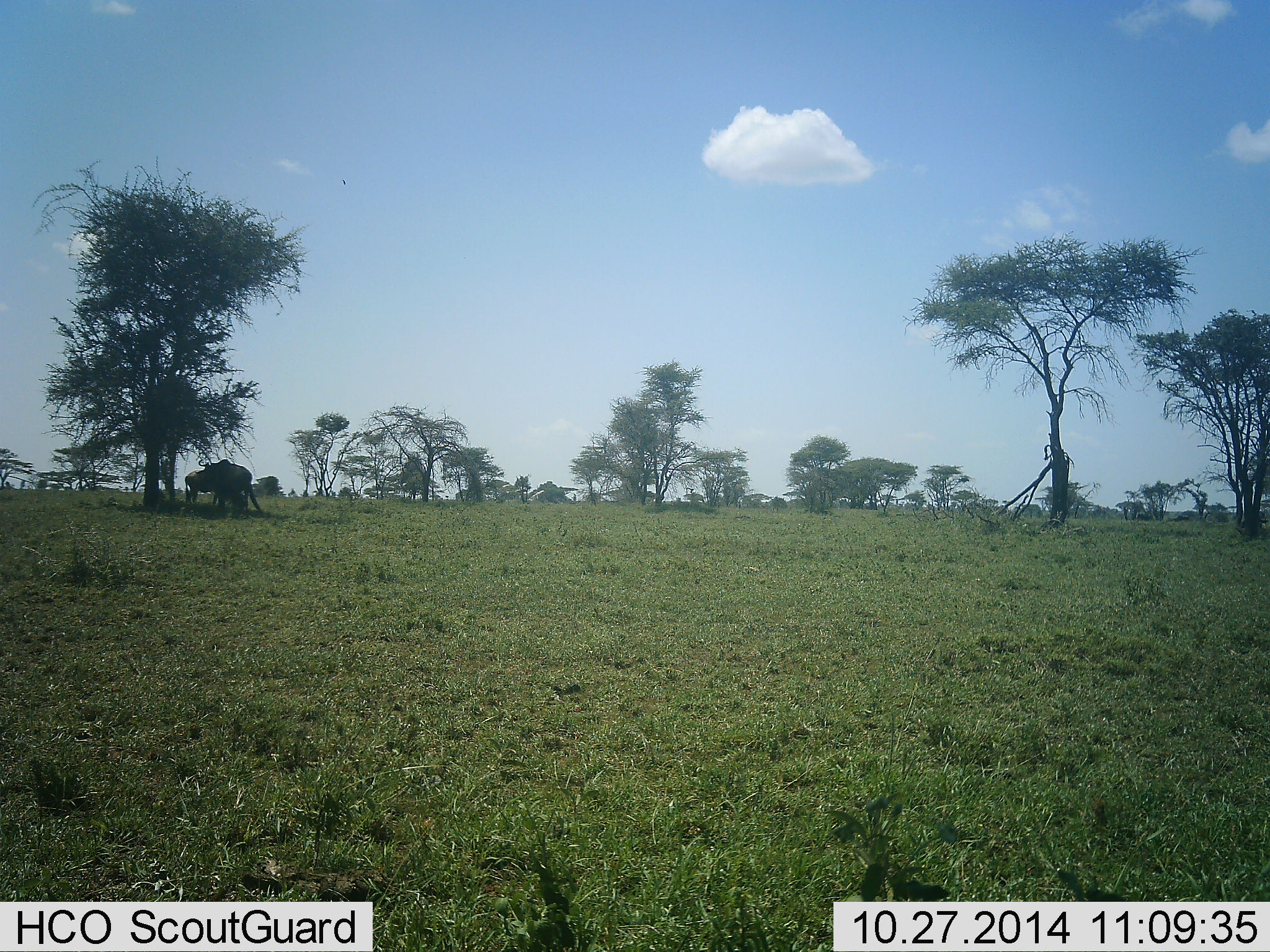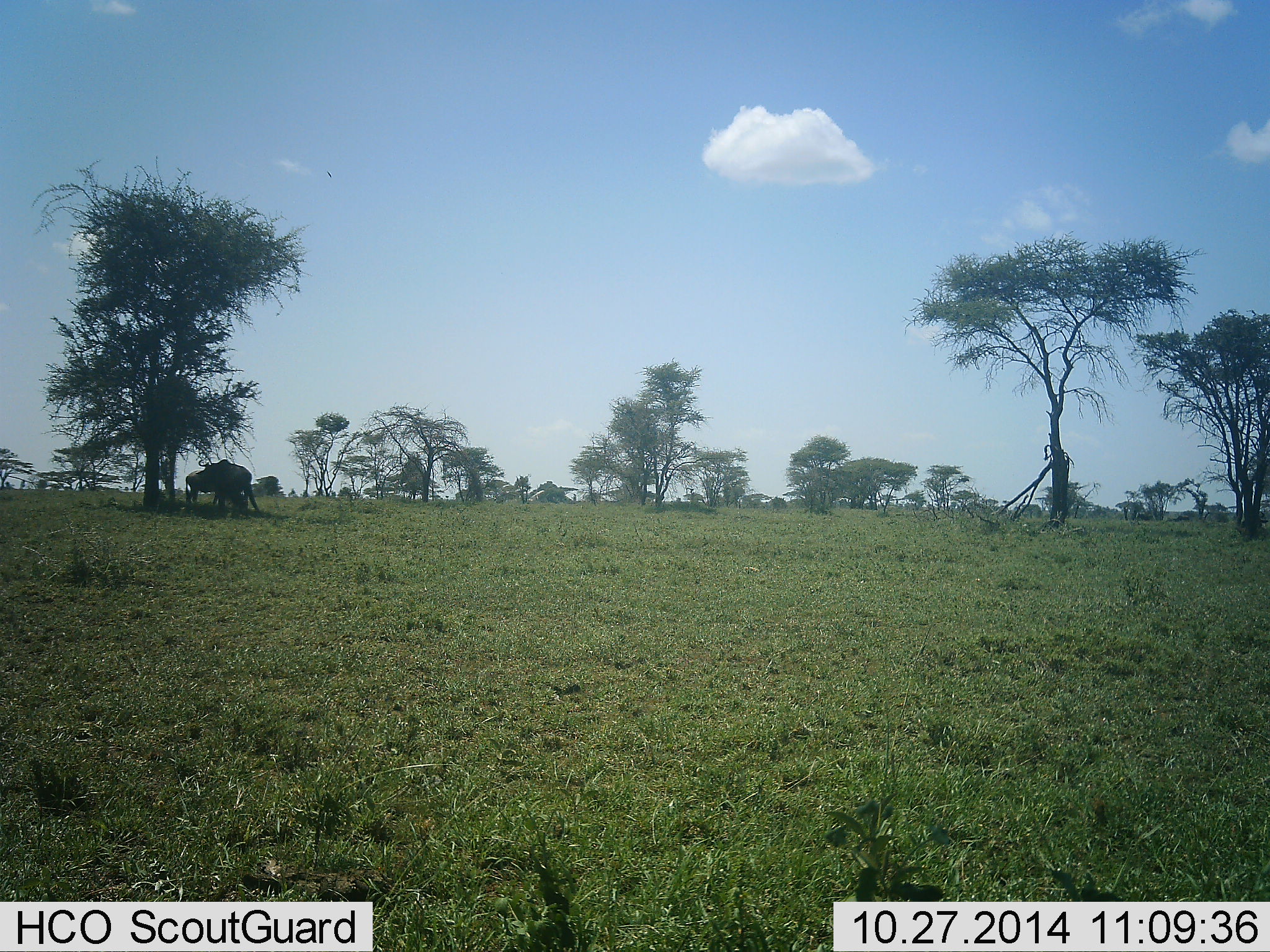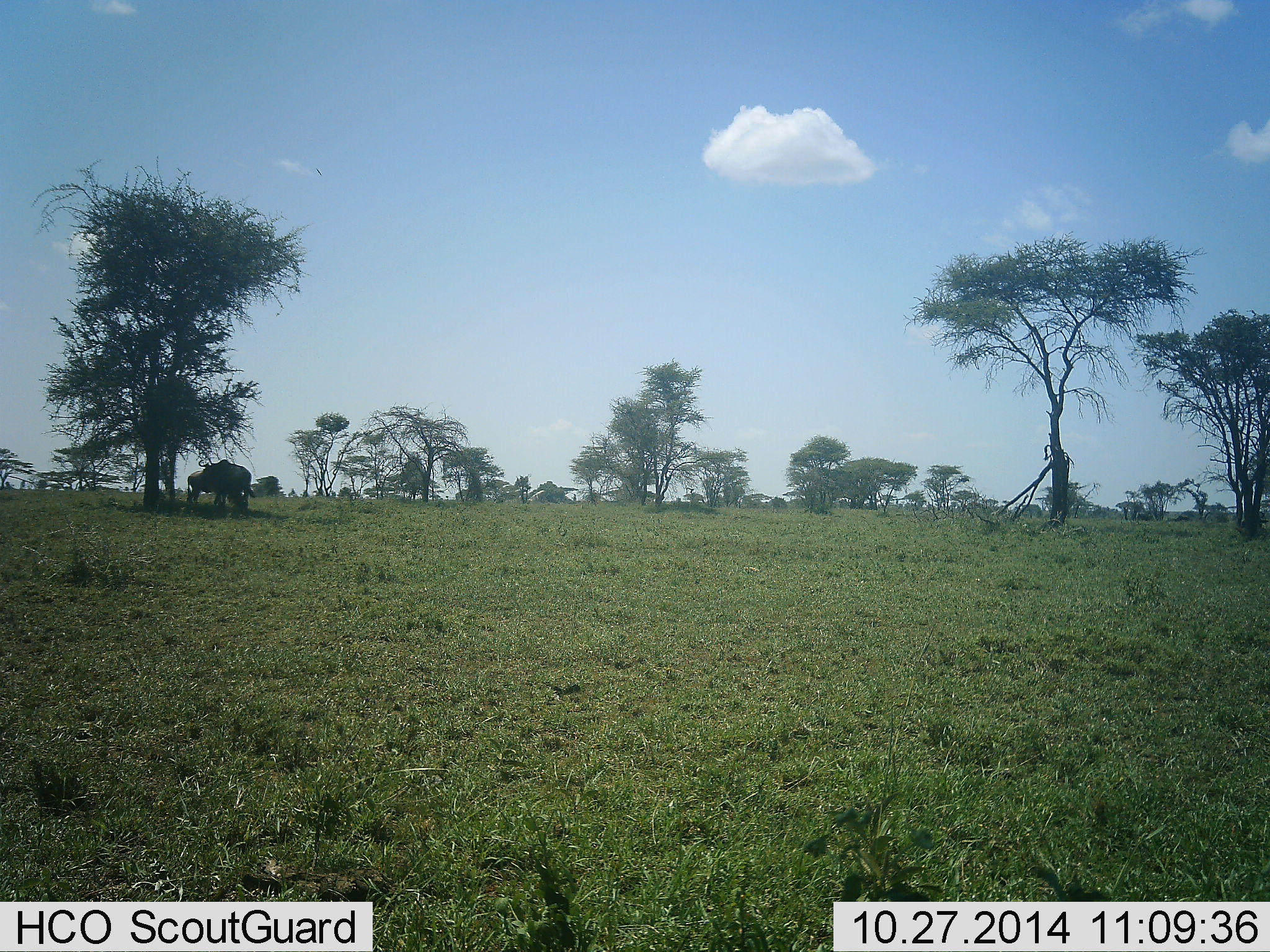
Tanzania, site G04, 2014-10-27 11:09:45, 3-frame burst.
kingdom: Animalia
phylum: Chordata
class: Mammalia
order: Artiodactyla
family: Bovidae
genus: Connochaetes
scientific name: Connochaetes taurinus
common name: blue wildebeest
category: wildebeest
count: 2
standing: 90%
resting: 20%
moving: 0%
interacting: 0%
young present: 0%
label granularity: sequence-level